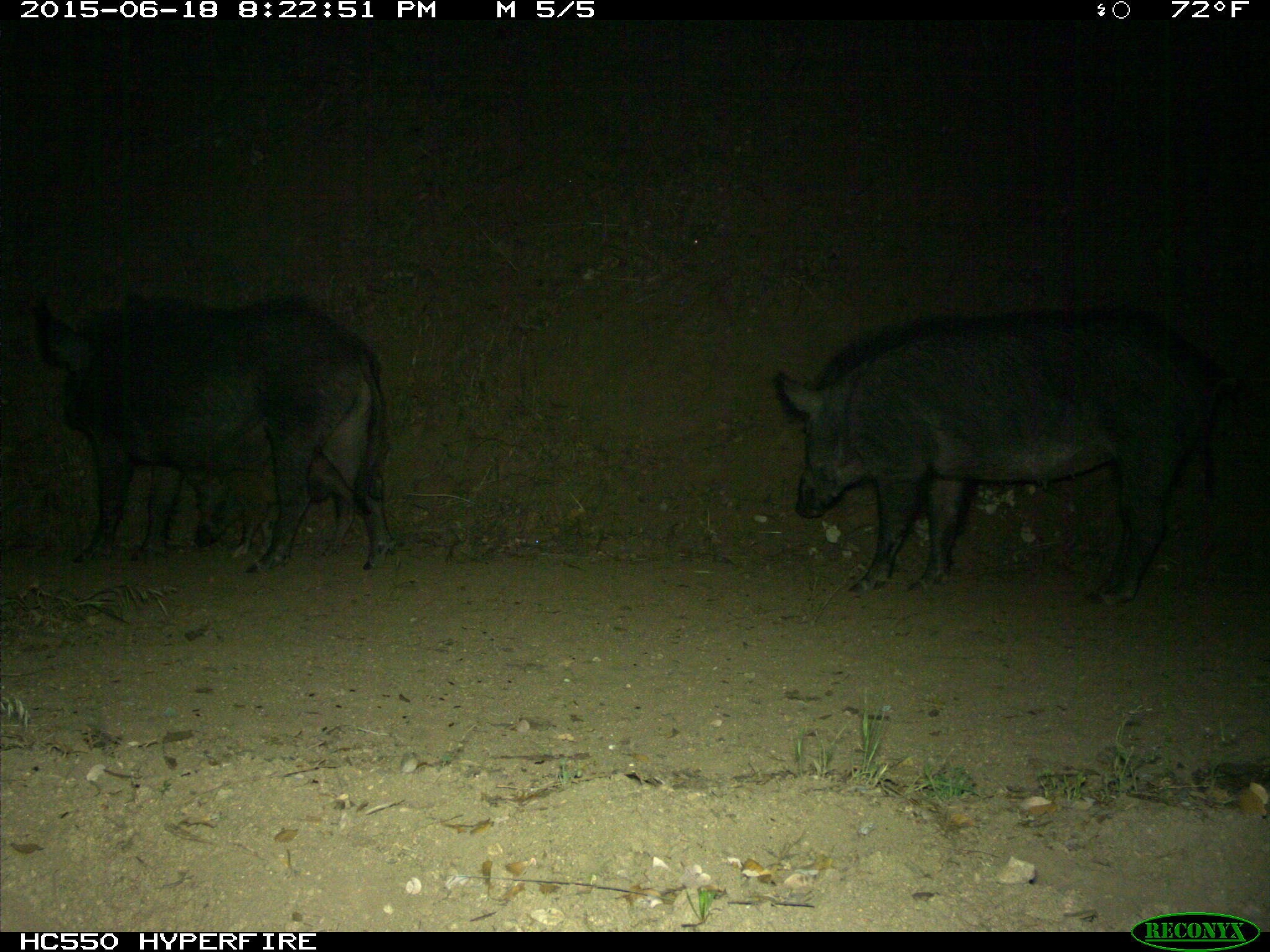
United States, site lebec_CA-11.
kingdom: Animalia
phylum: Chordata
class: Mammalia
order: Artiodactyla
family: Suidae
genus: Sus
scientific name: Sus scrofa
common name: wild boar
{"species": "Sus scrofa (wild boar)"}